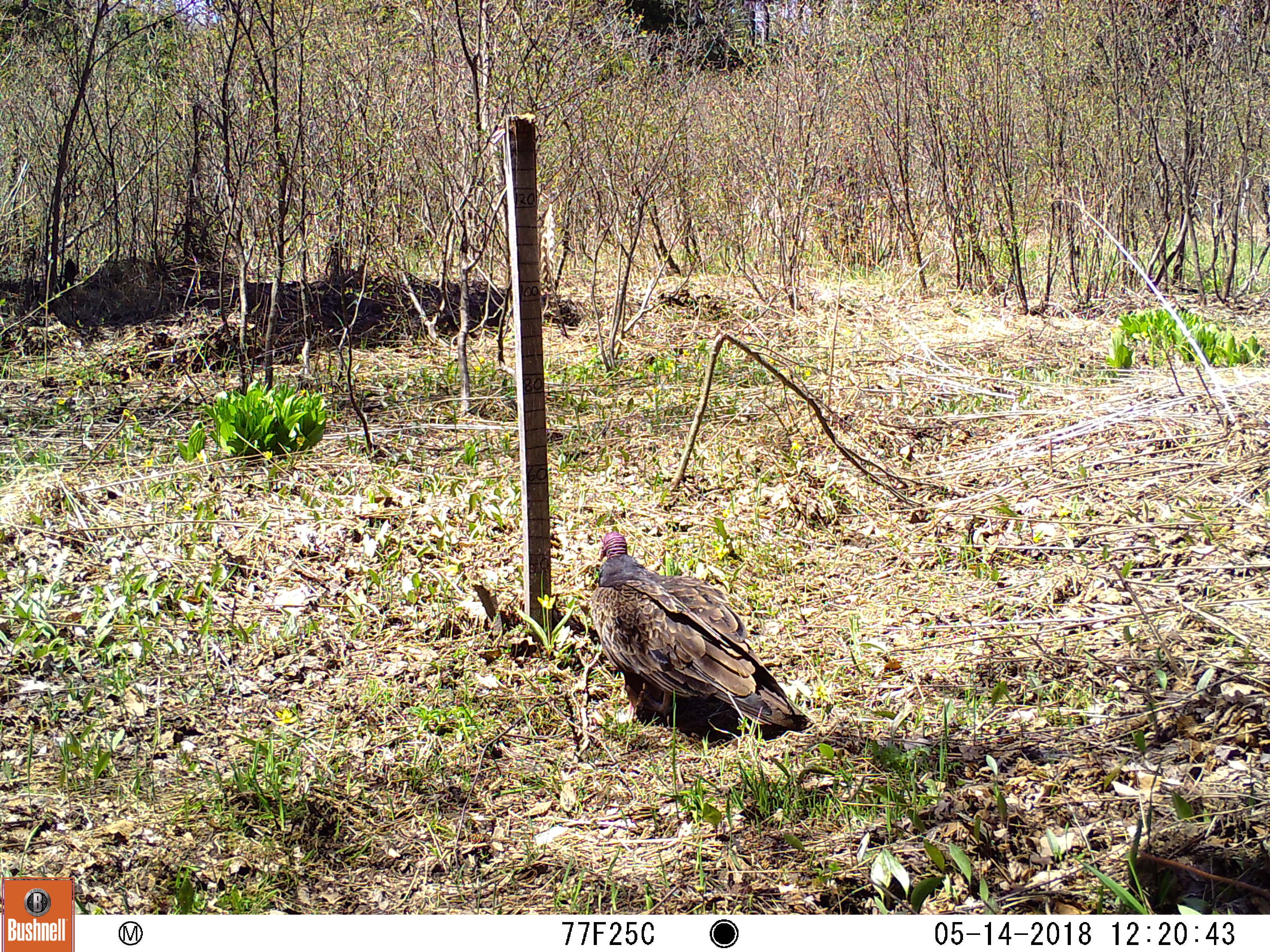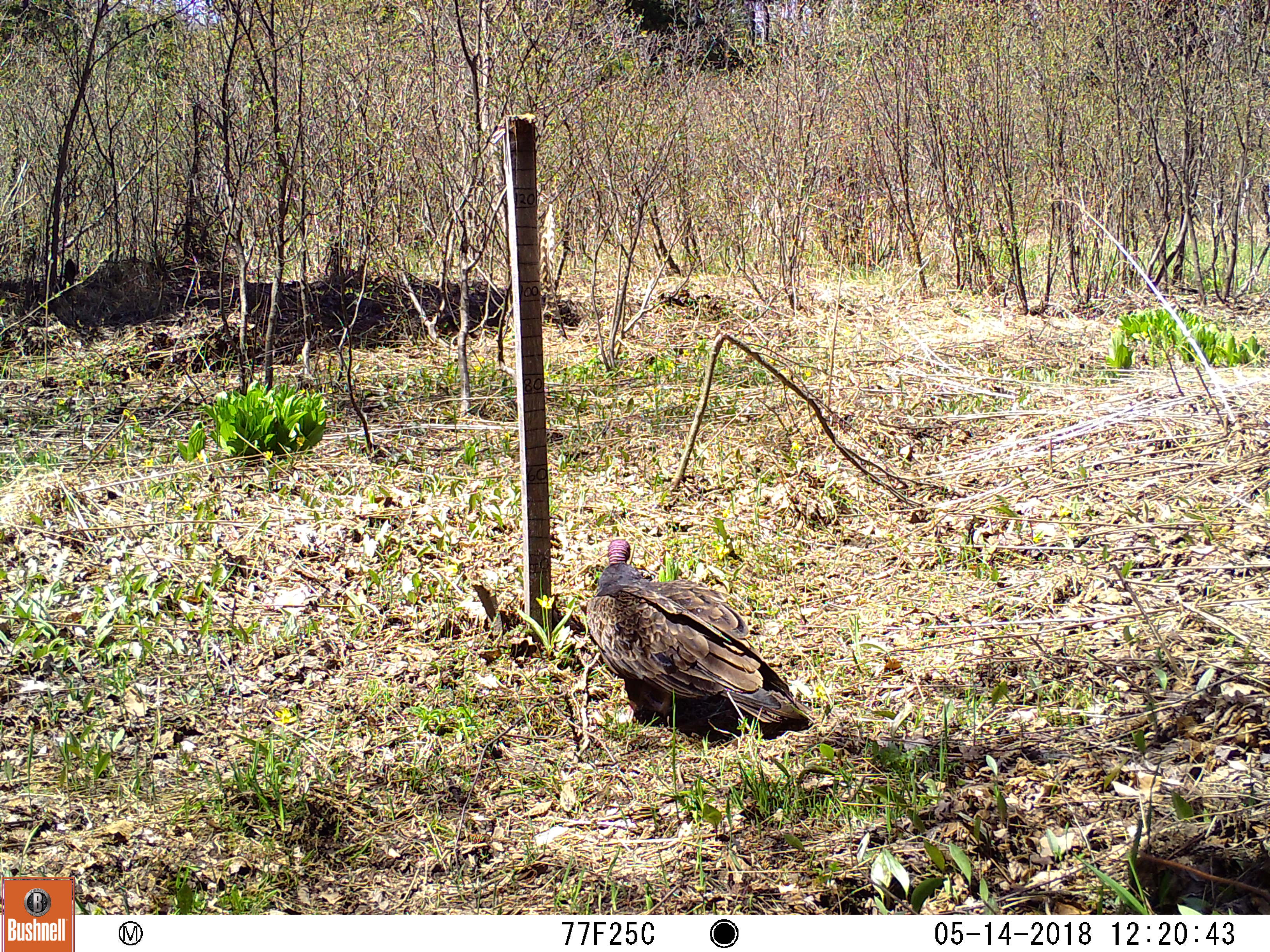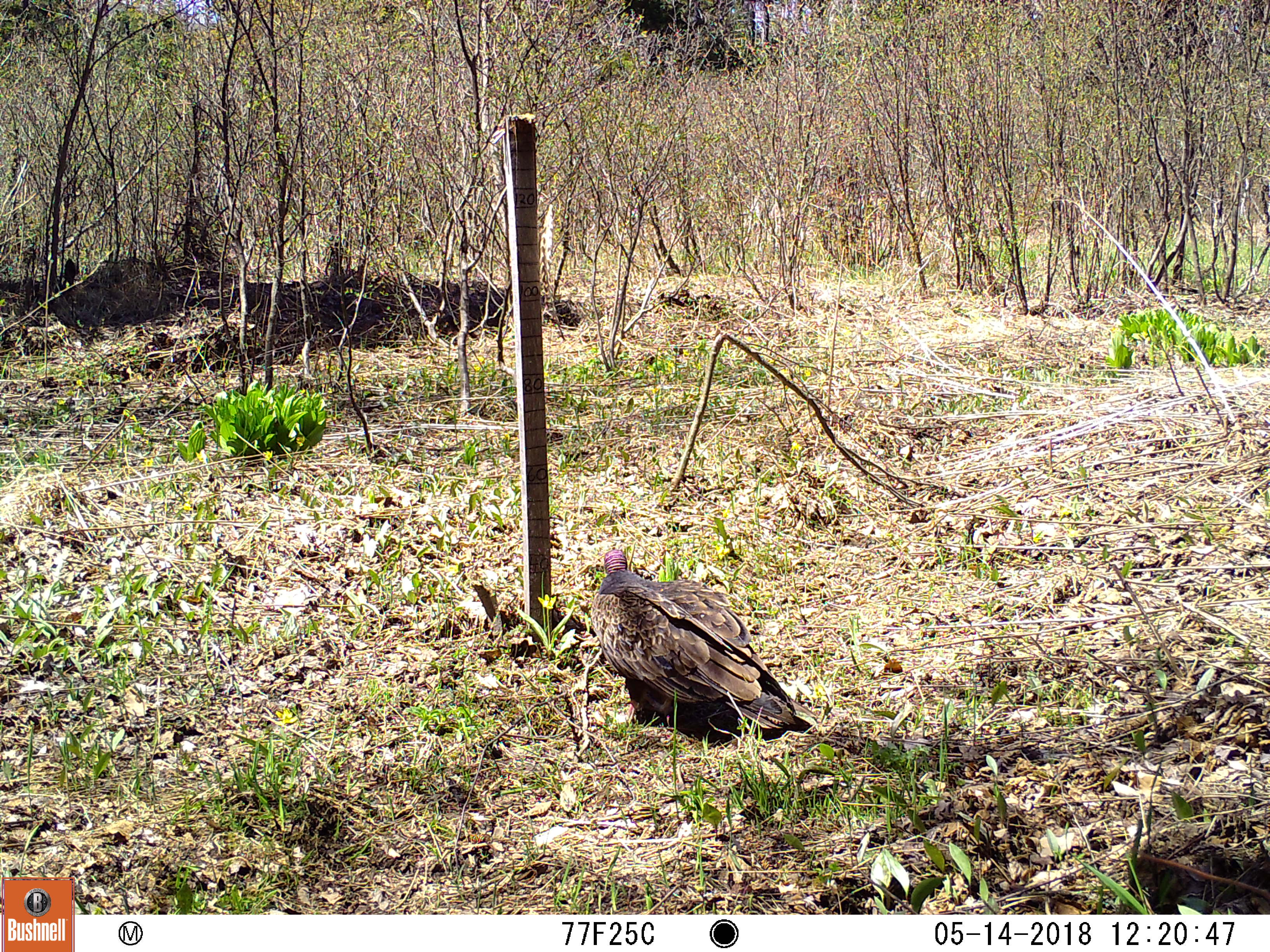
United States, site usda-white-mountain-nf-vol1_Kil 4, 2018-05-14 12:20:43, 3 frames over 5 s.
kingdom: Animalia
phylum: Chordata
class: Aves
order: Cathartiformes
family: Cathartidae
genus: Cathartes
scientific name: Cathartes aura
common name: turkey vulture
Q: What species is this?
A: Turkey vulture (Cathartes aura).